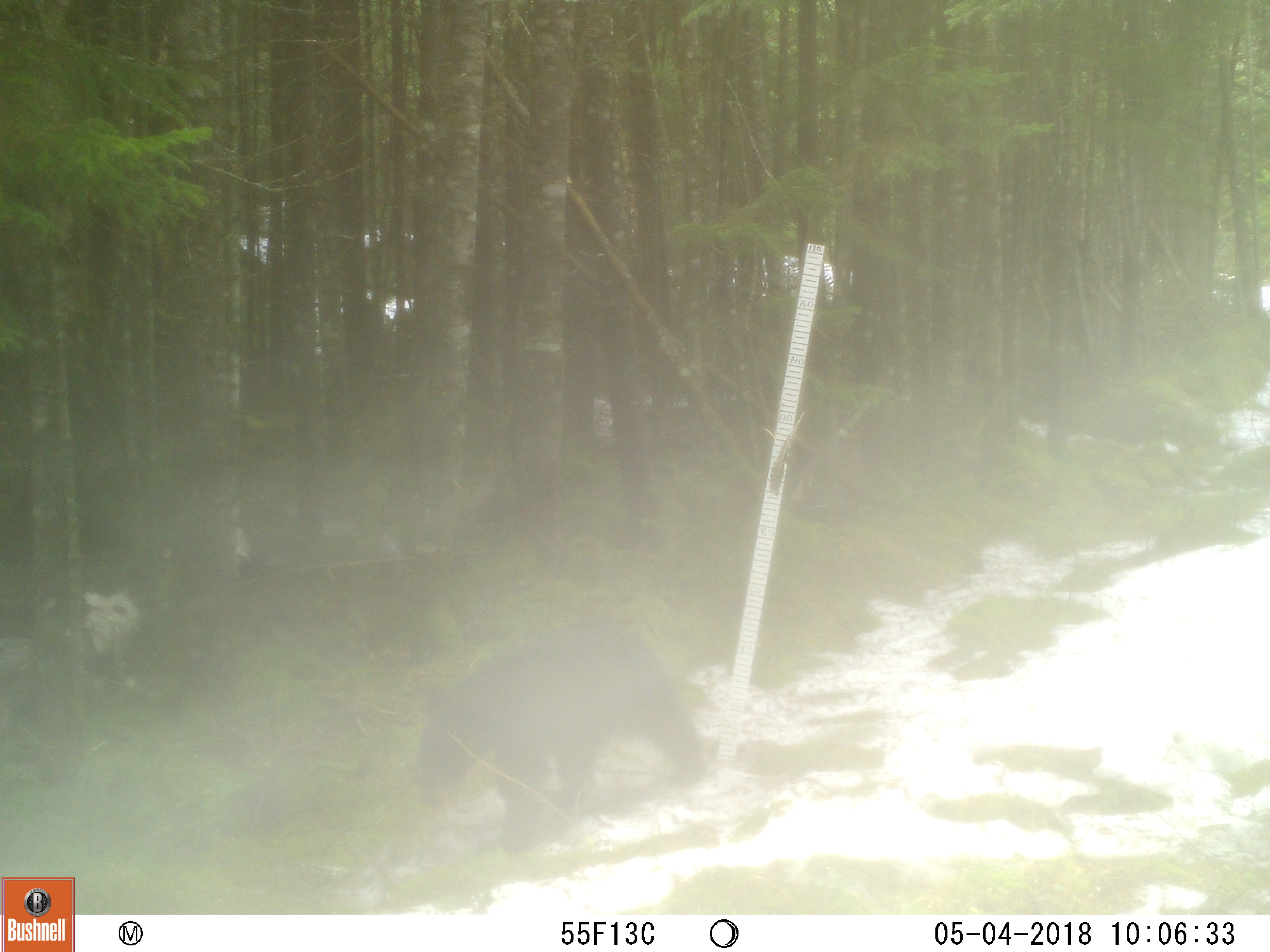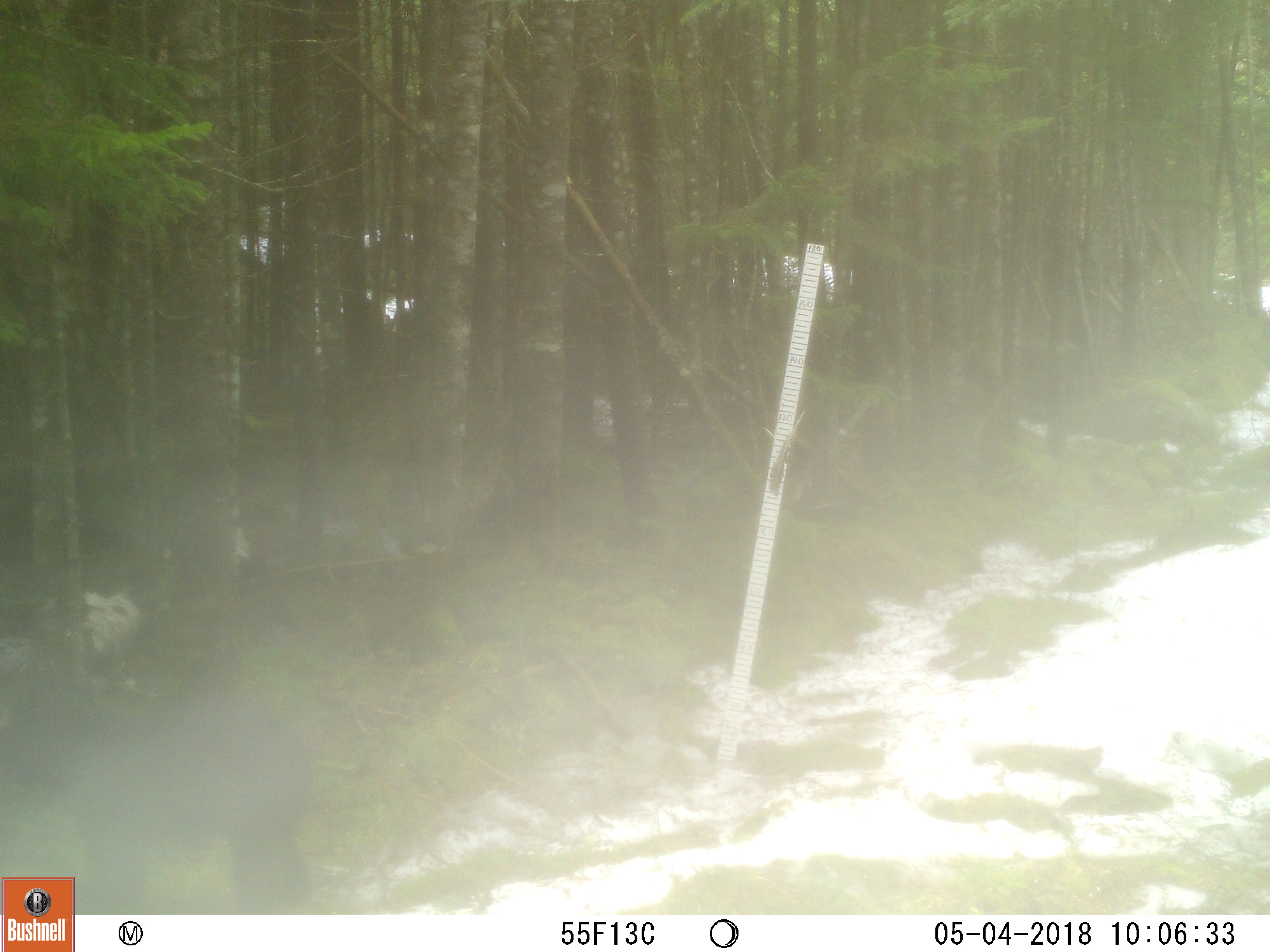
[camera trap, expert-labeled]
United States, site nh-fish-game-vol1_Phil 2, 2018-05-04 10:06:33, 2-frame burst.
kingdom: Animalia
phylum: Chordata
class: Mammalia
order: Carnivora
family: Ursidae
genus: Ursus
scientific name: Ursus americanus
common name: black bear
Black bear (Ursus americanus).